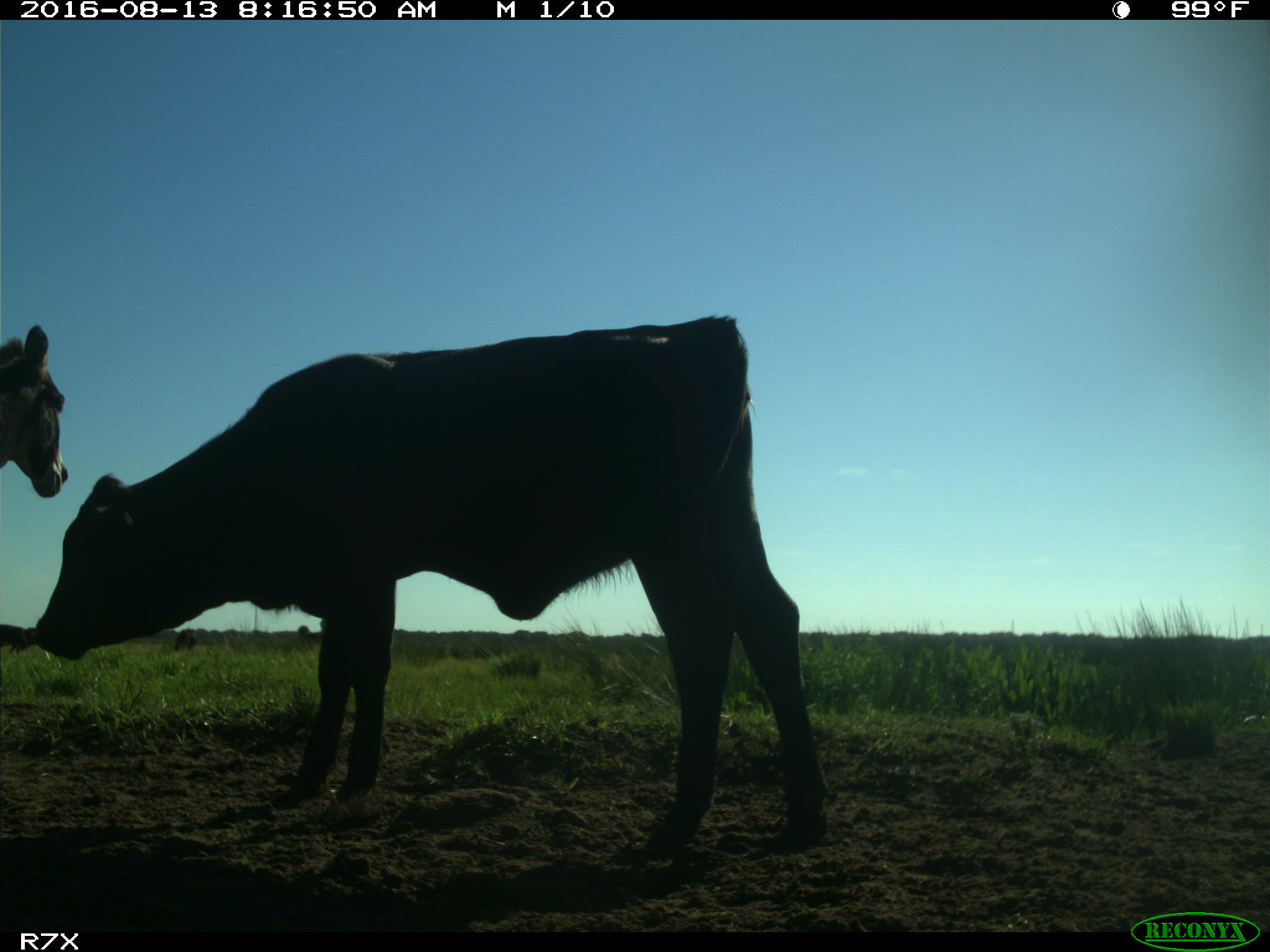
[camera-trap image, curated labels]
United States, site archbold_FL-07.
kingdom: Animalia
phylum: Chordata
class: Mammalia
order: Artiodactyla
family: Bovidae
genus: Bos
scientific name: Bos taurus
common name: domestic cow